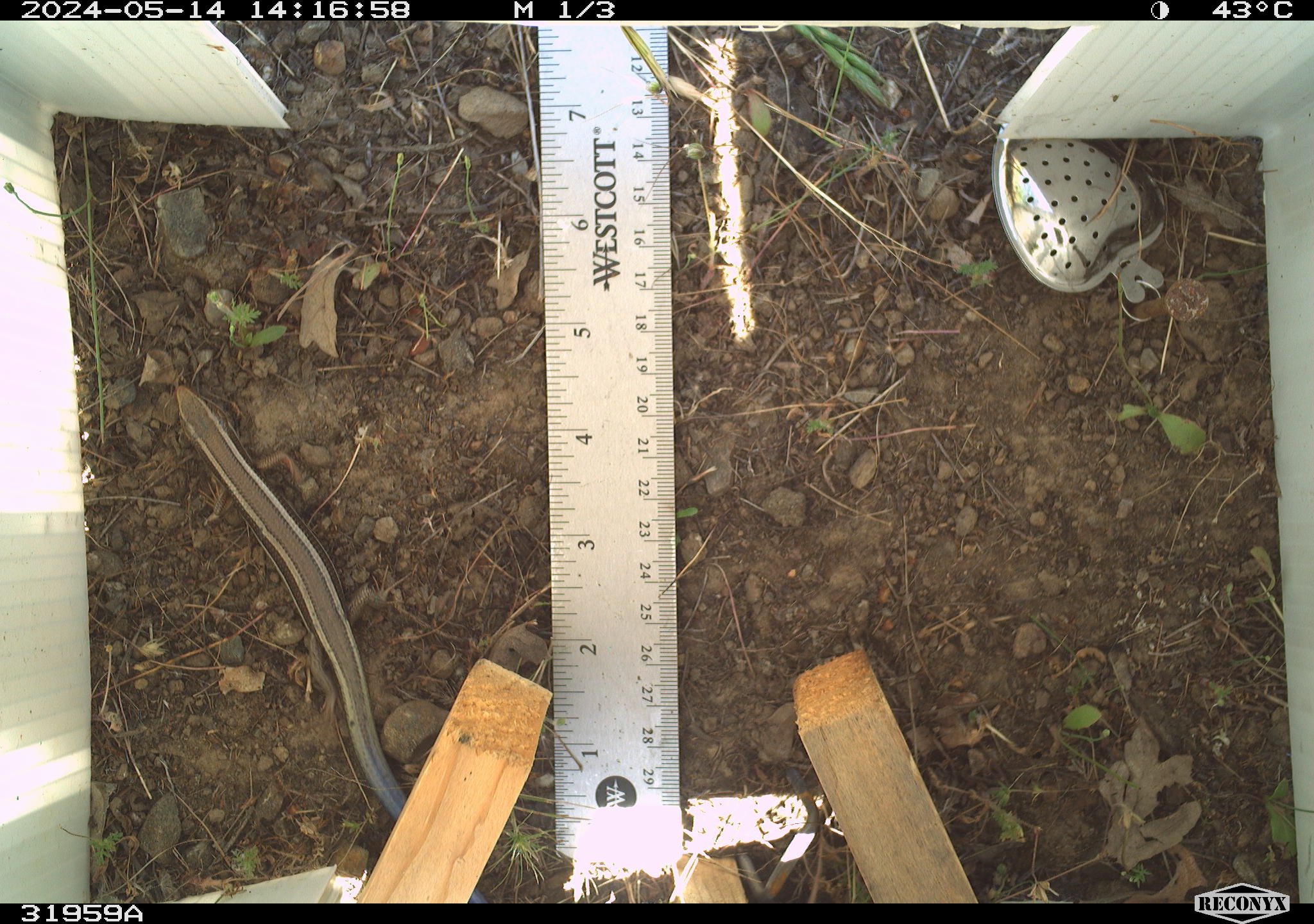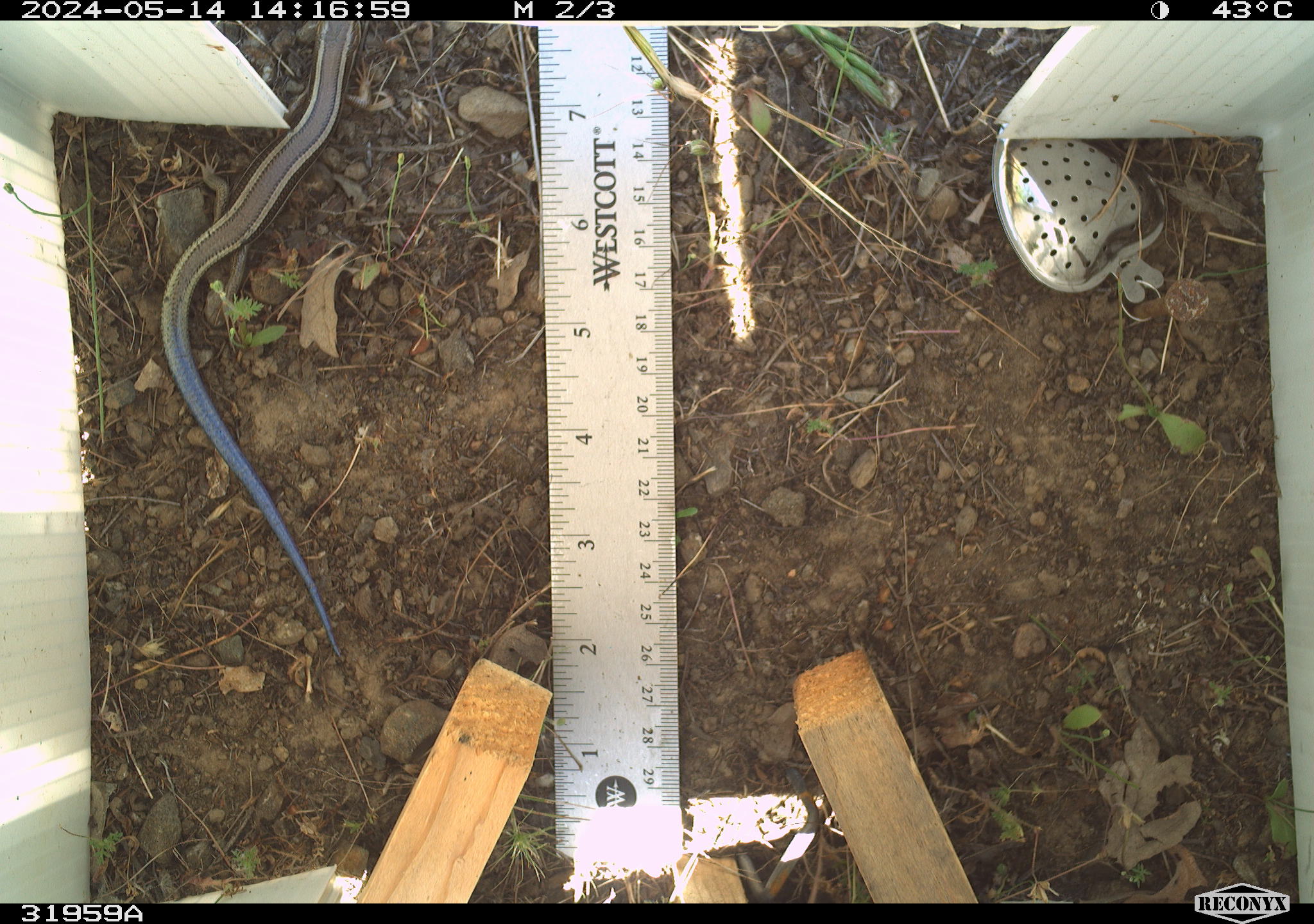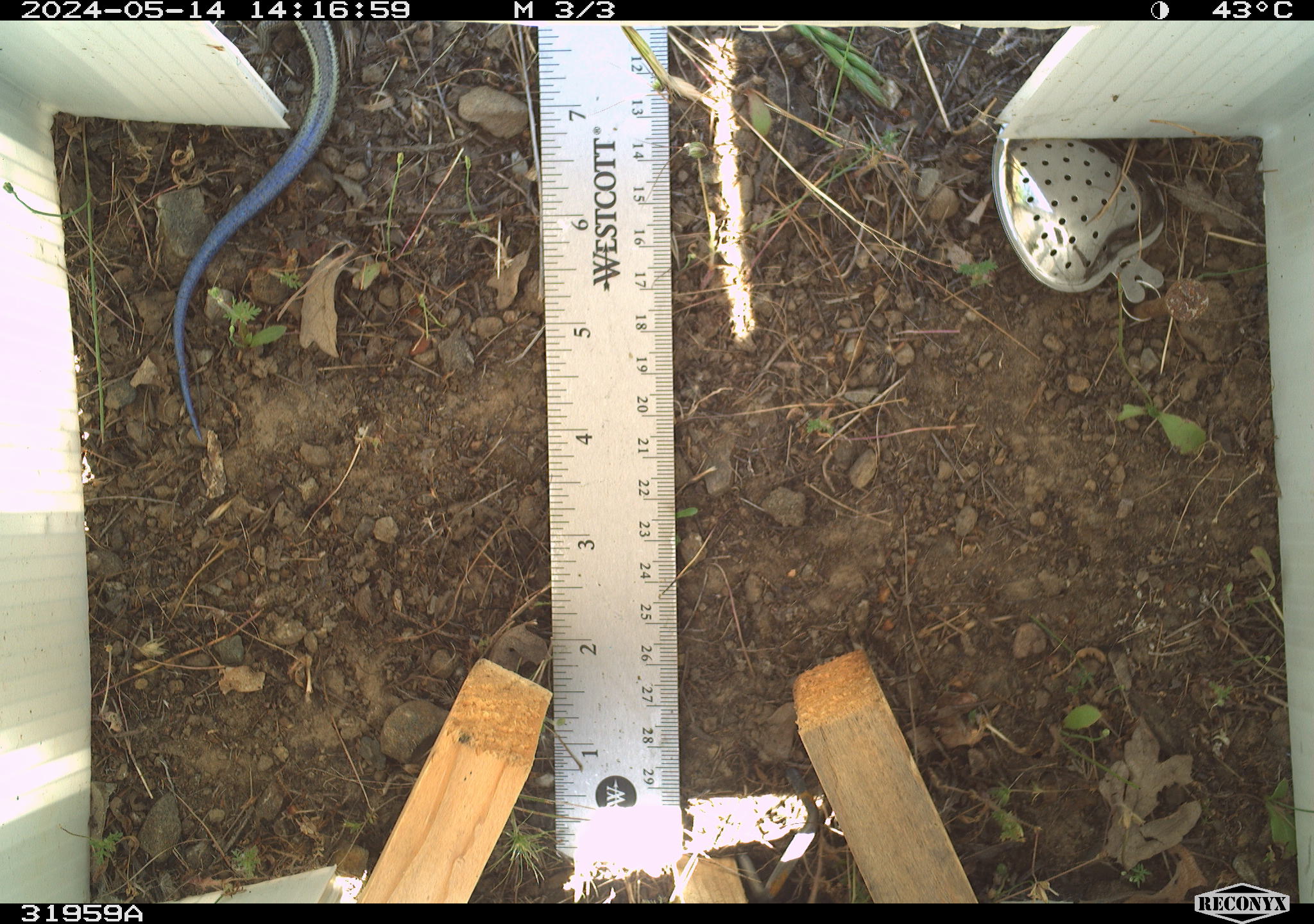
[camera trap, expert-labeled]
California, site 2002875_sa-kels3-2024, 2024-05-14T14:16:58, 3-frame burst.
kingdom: Animalia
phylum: Chordata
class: Reptilia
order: Squamata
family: Scincidae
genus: Plestiodon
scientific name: Plestiodon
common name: blue-tailed skinks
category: plestiodon species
Plestiodon species (blue-tailed skinks) (Plestiodon).